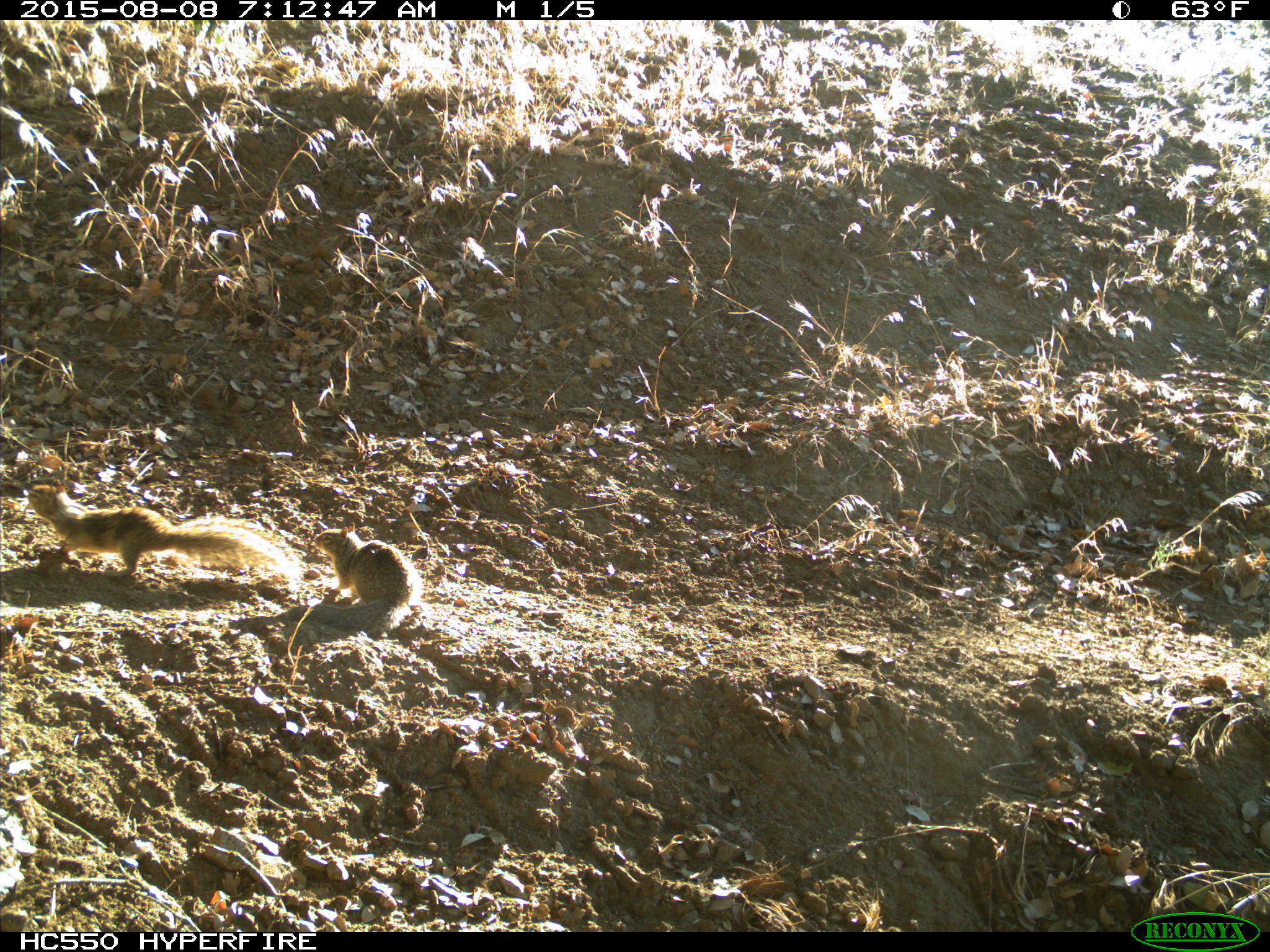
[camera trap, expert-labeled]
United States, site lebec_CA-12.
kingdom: Animalia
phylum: Chordata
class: Mammalia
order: Rodentia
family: Sciuridae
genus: Otospermophilus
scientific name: Otospermophilus beecheyi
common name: california ground squirrel